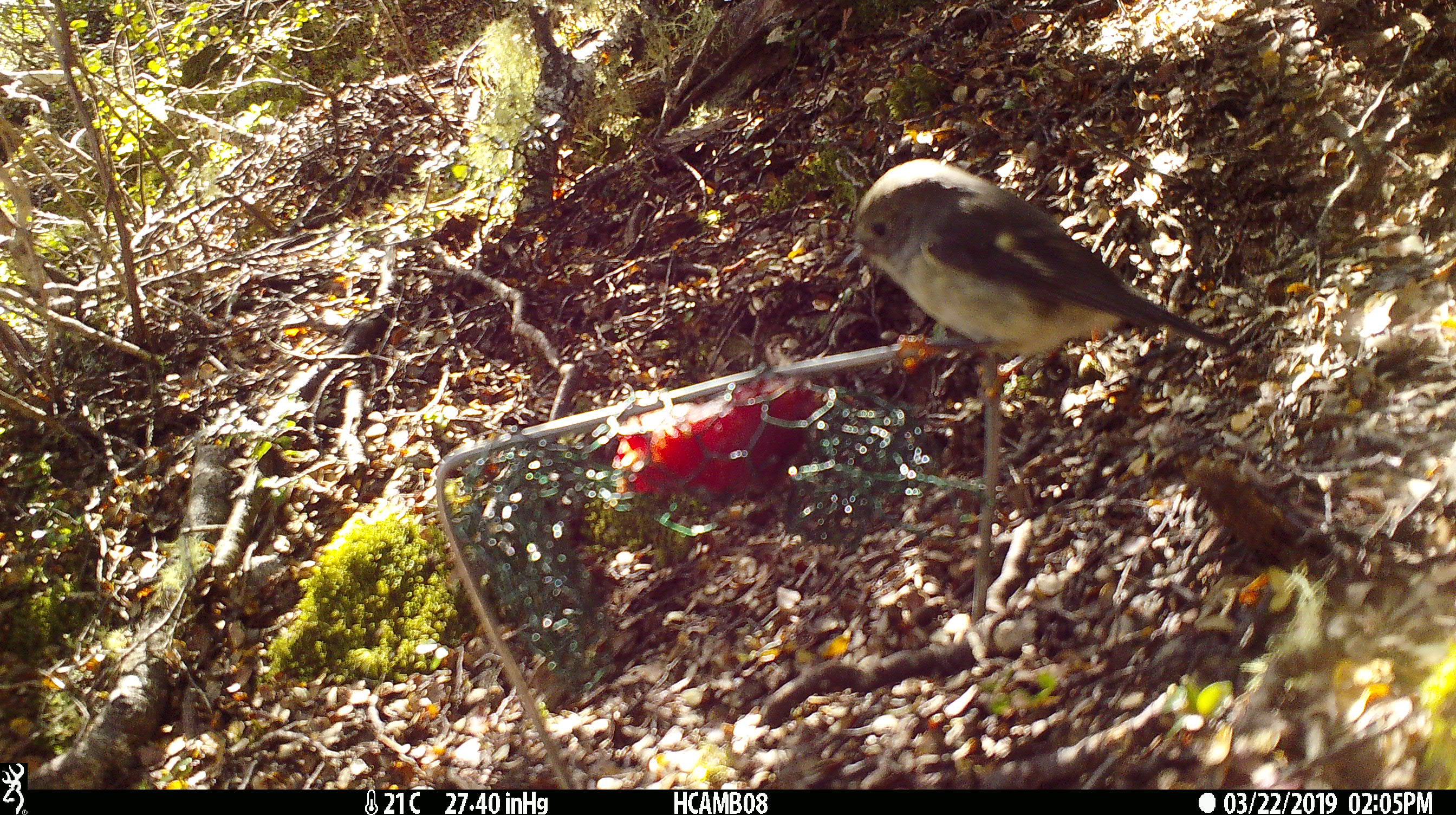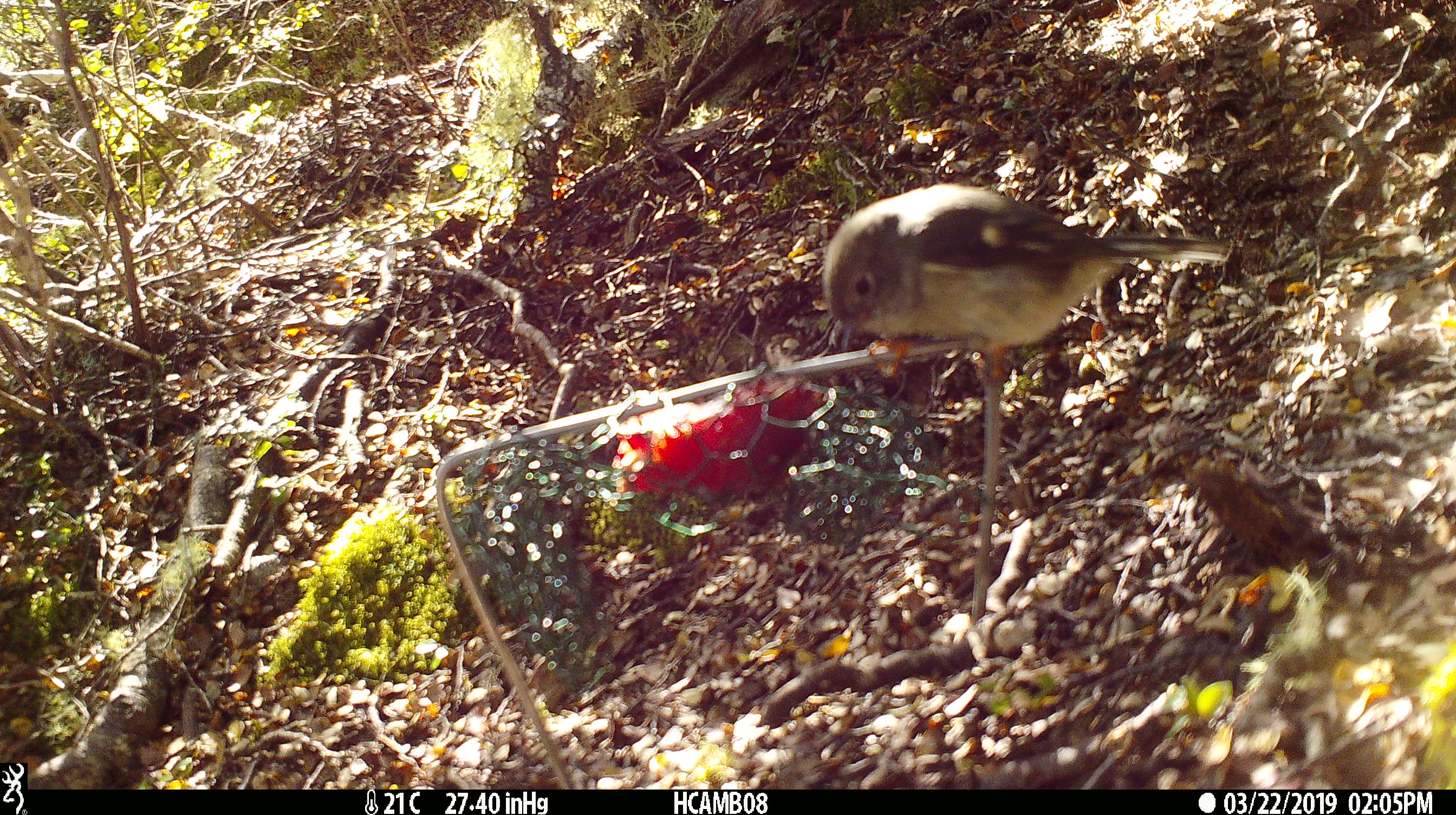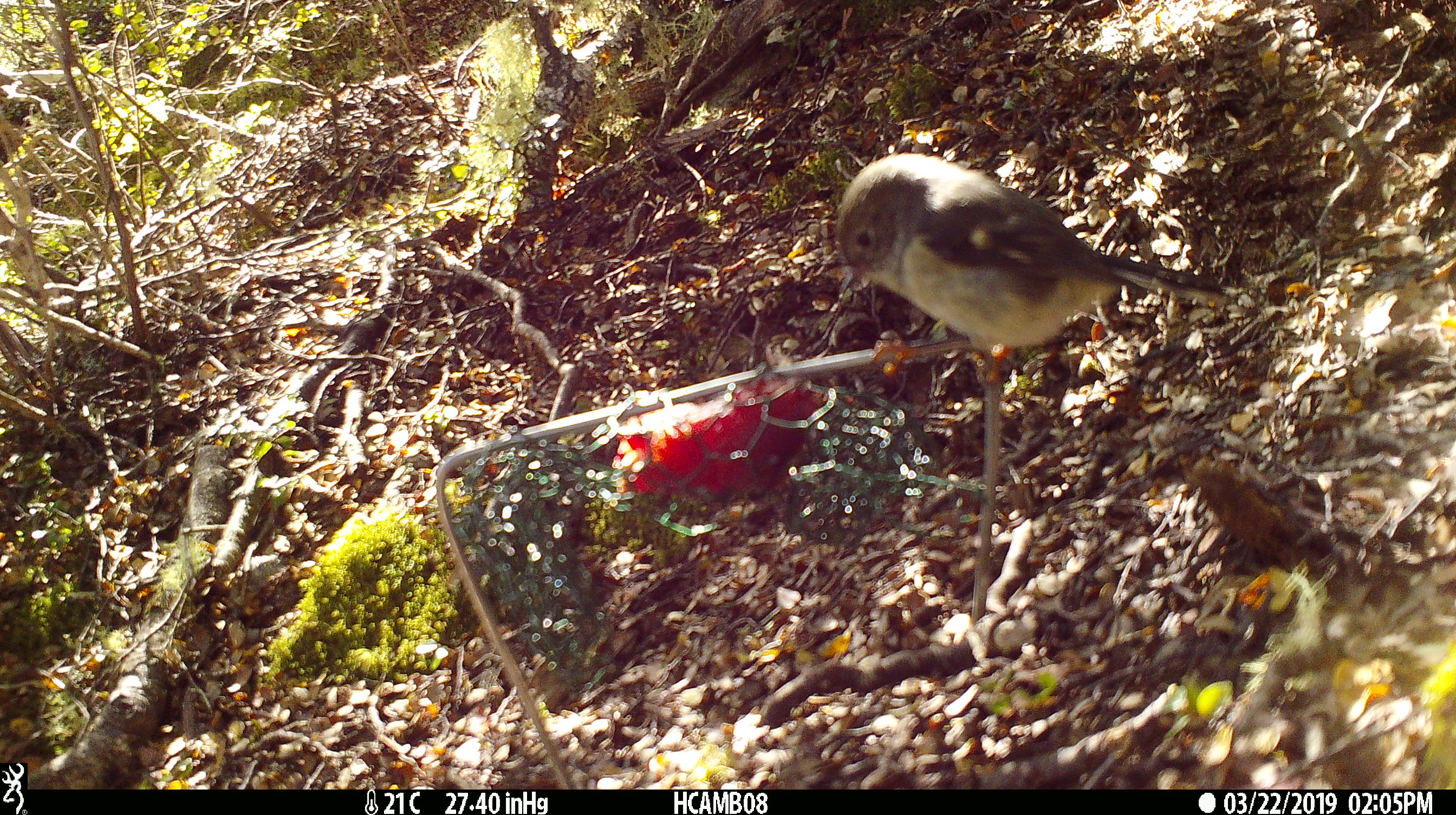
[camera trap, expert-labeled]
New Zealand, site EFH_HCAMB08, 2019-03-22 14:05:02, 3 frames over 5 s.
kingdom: Animalia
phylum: Chordata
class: Aves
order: Passeriformes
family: Petroicidae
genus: Petroica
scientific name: Petroica macrocephala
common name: tomtit